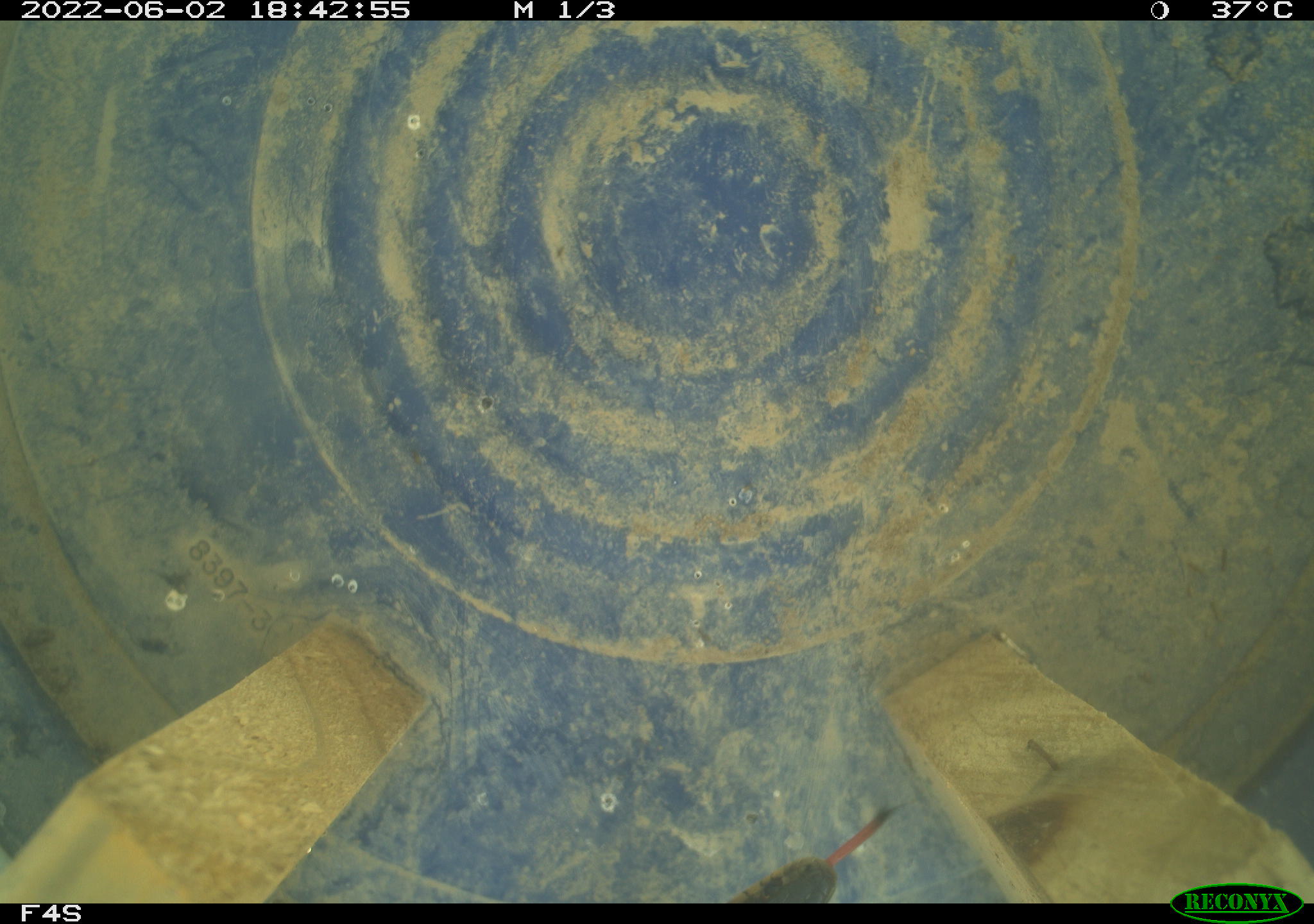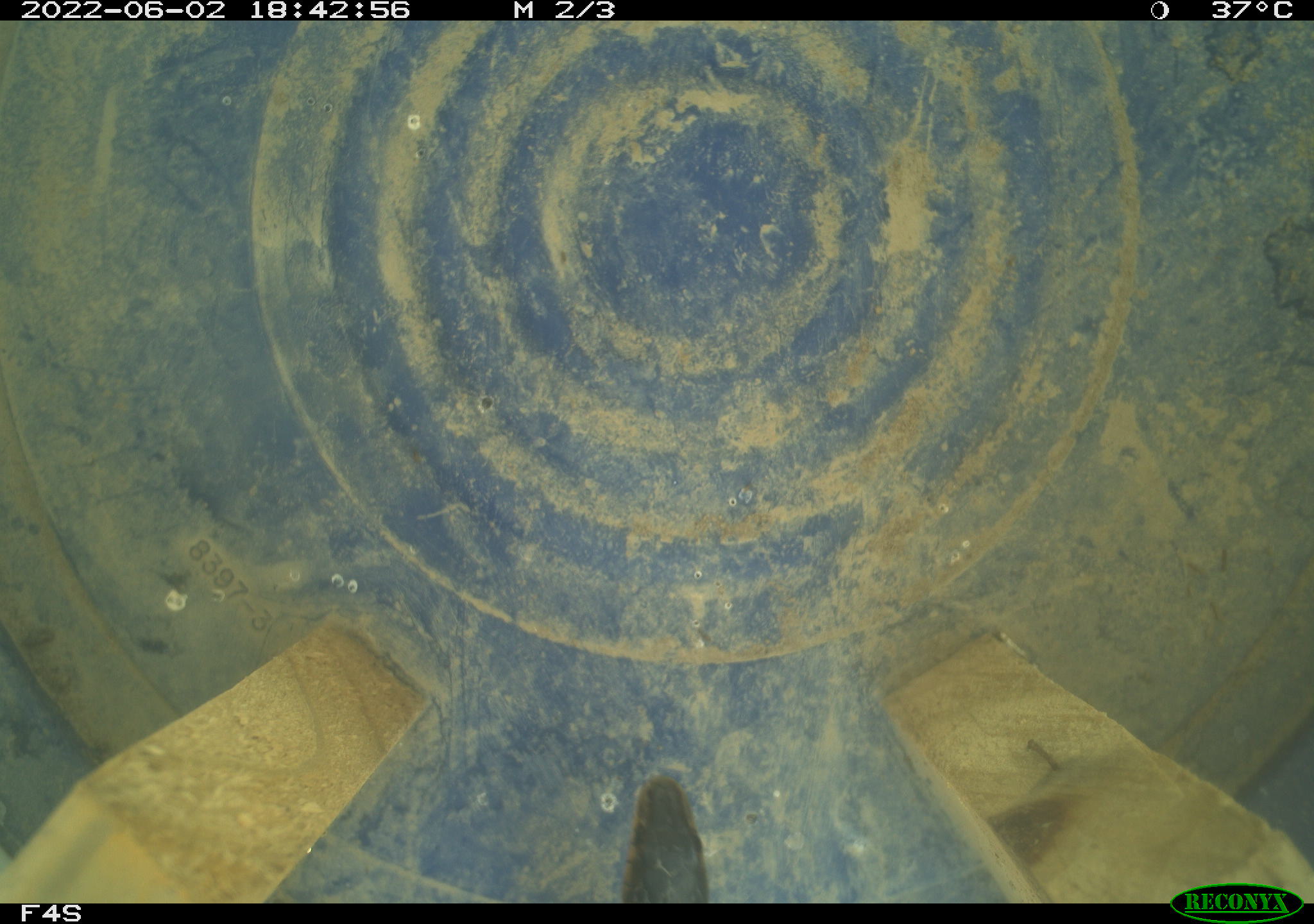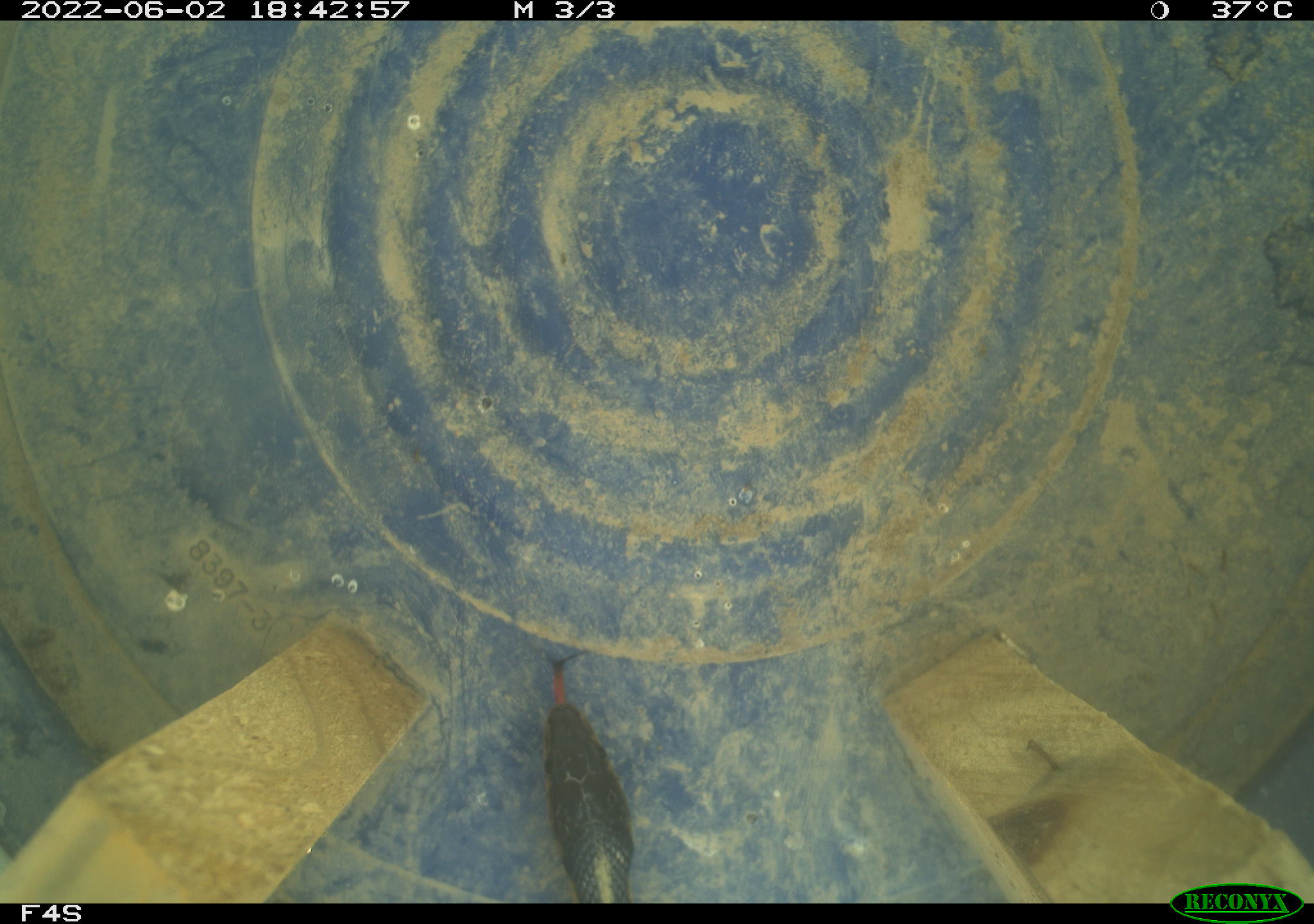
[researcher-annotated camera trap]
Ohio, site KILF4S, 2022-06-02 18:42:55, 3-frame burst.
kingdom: Animalia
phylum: Chordata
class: Reptilia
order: Squamata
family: Colubridae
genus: Thamnophis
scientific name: Thamnophis sirtalis sirtalis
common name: eastern gartersnake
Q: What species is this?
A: Eastern gartersnake (Thamnophis sirtalis sirtalis).